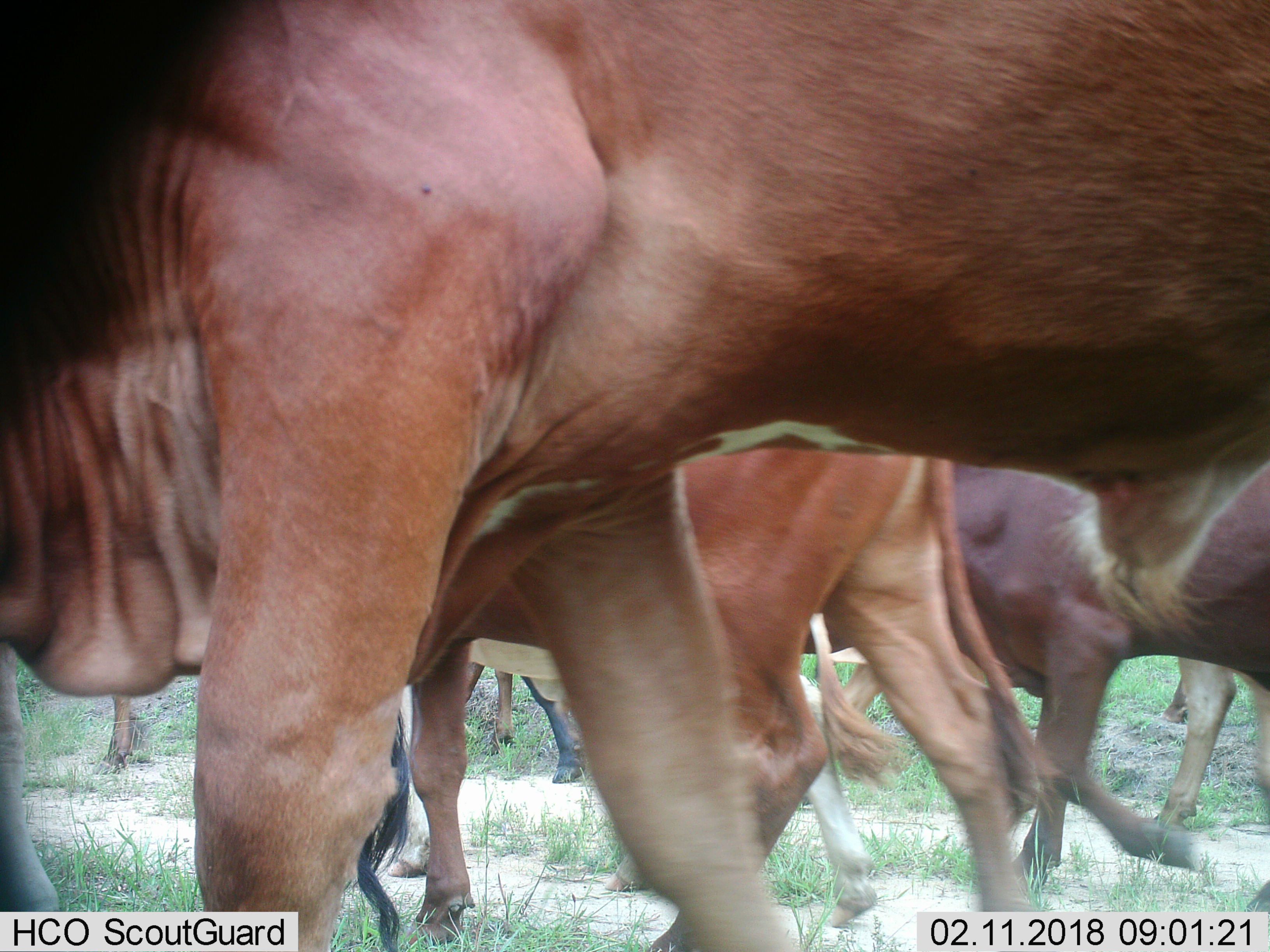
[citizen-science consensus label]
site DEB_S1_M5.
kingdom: Animalia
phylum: Chordata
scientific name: Vertebrata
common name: domestic animal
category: domesticanimal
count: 7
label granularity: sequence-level